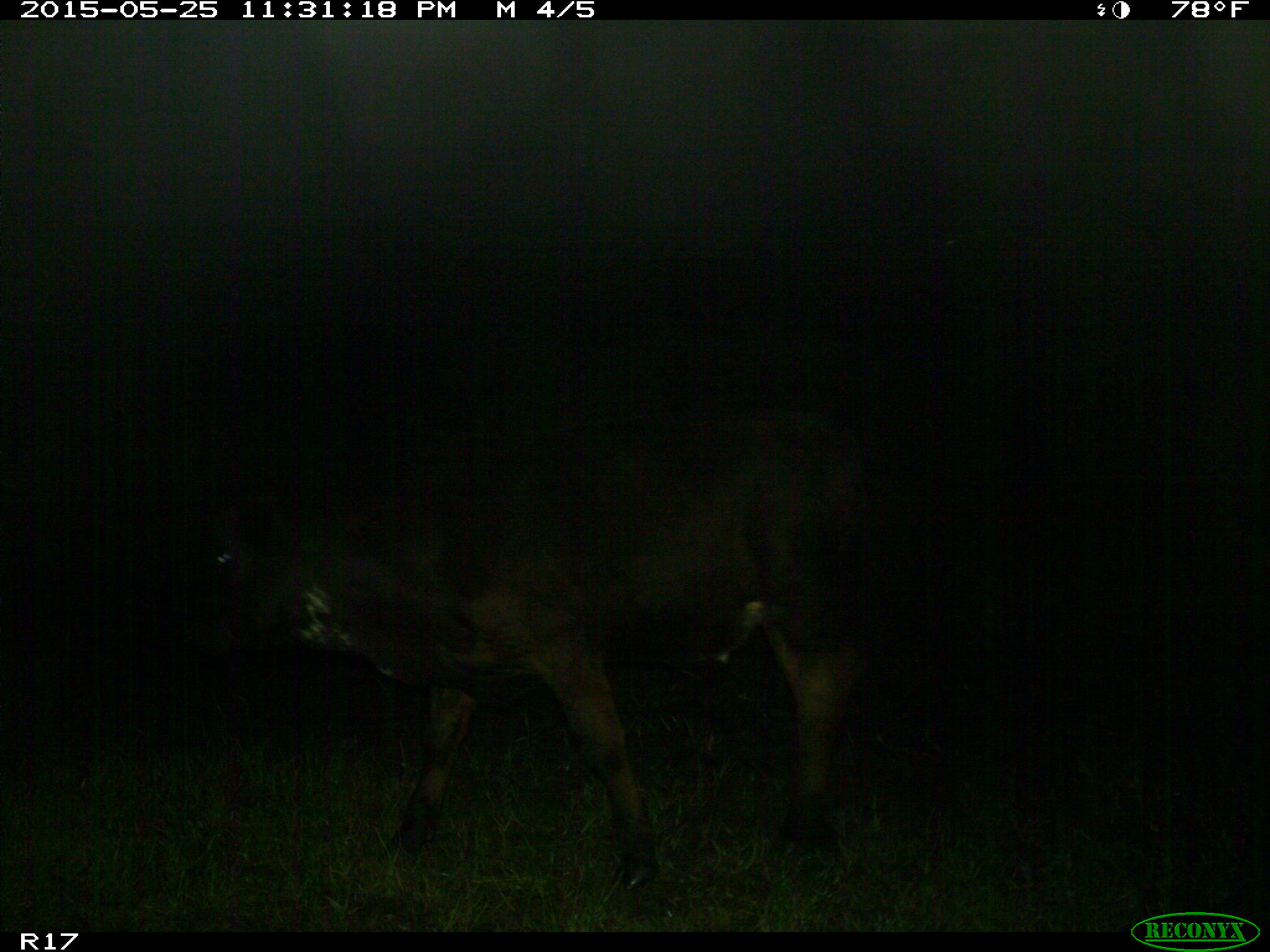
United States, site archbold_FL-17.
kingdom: Animalia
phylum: Chordata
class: Mammalia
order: Artiodactyla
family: Bovidae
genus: Bos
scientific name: Bos taurus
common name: domestic cow